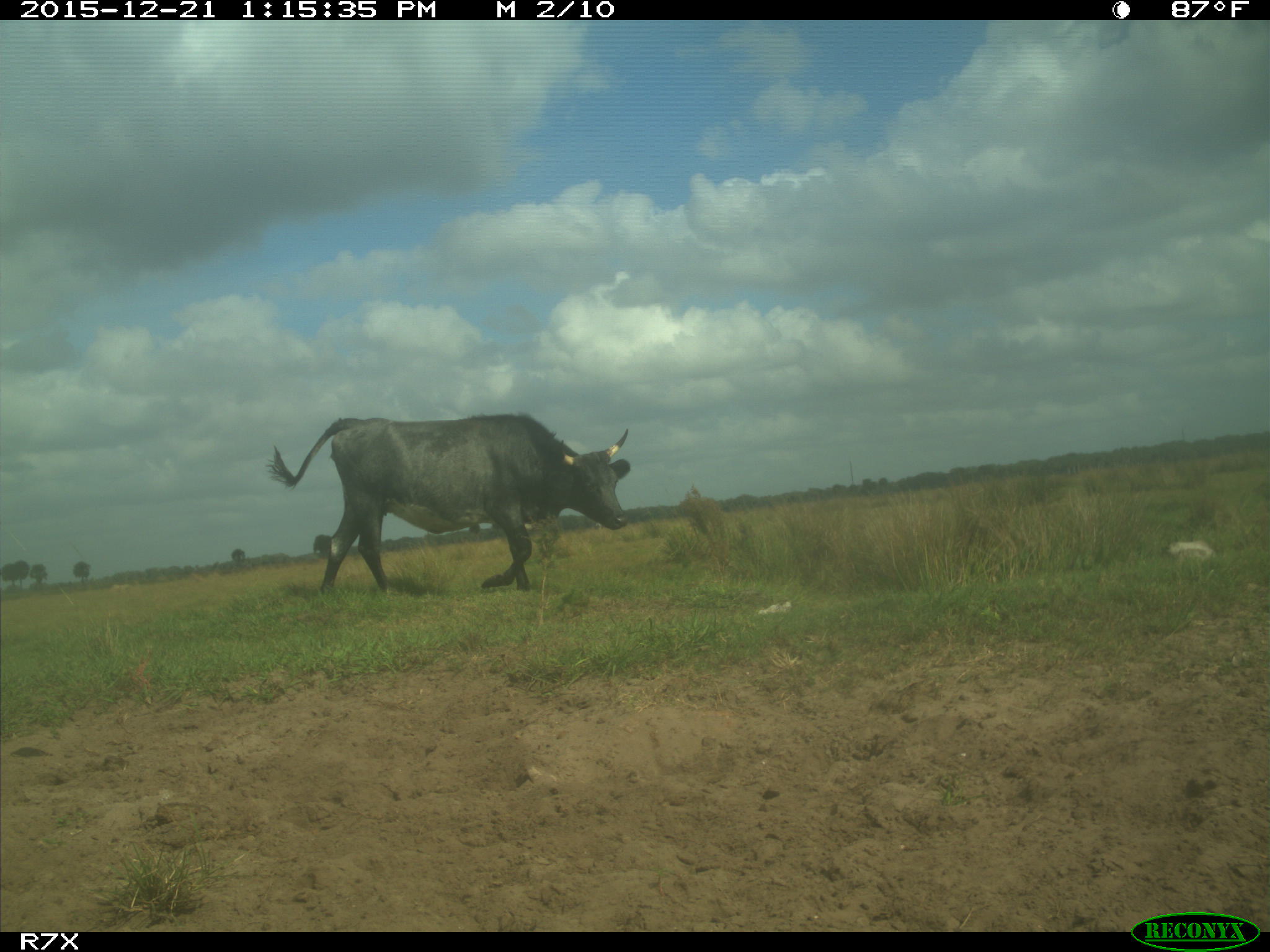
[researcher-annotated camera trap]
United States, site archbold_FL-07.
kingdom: Animalia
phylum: Chordata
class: Mammalia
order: Artiodactyla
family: Bovidae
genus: Bos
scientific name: Bos taurus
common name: domestic cow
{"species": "Bos taurus (domestic cow)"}